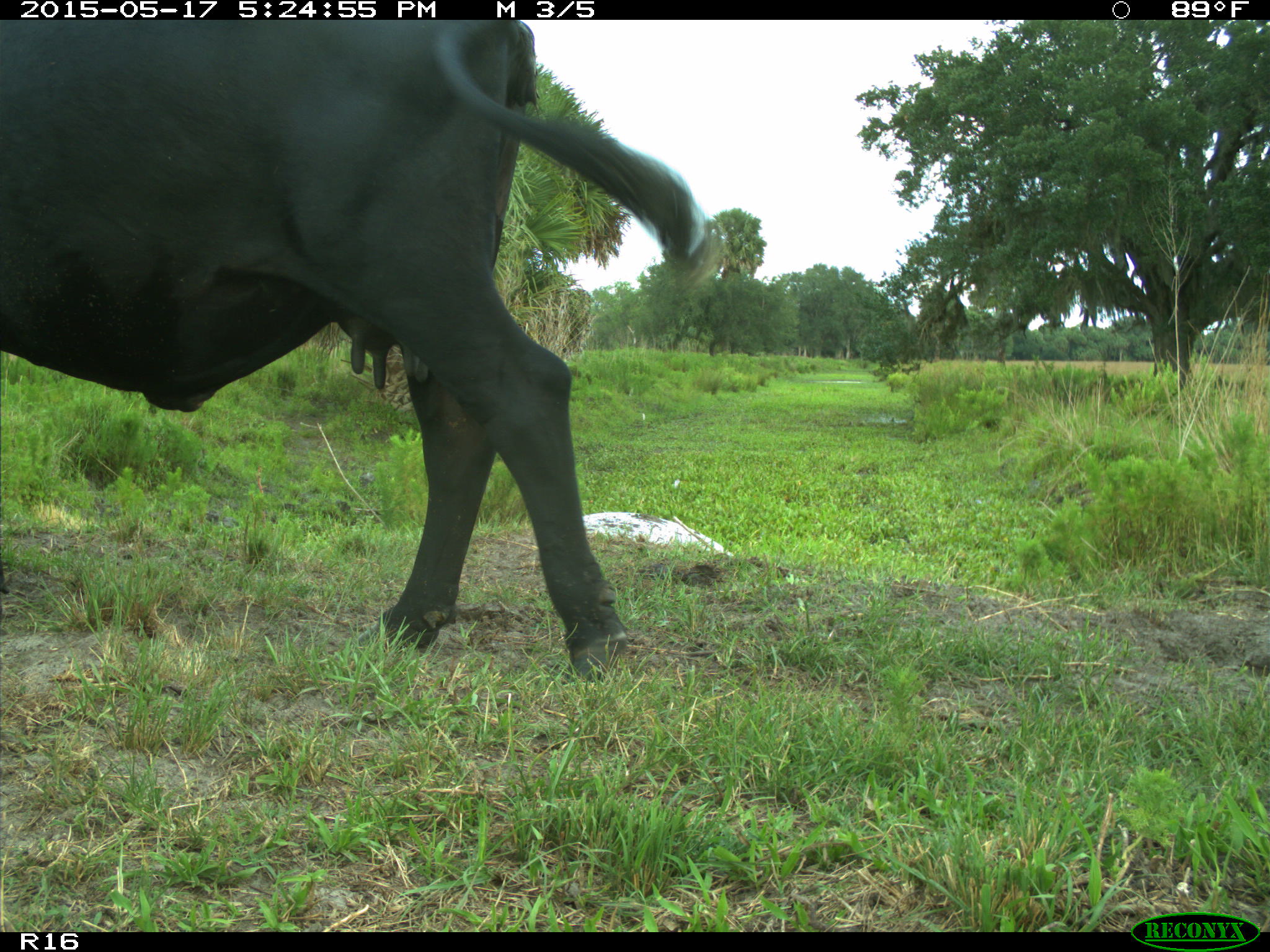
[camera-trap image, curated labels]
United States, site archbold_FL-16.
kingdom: Animalia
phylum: Chordata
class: Mammalia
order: Artiodactyla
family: Bovidae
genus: Bos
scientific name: Bos taurus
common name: domestic cow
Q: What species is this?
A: Bos taurus (domestic cow).